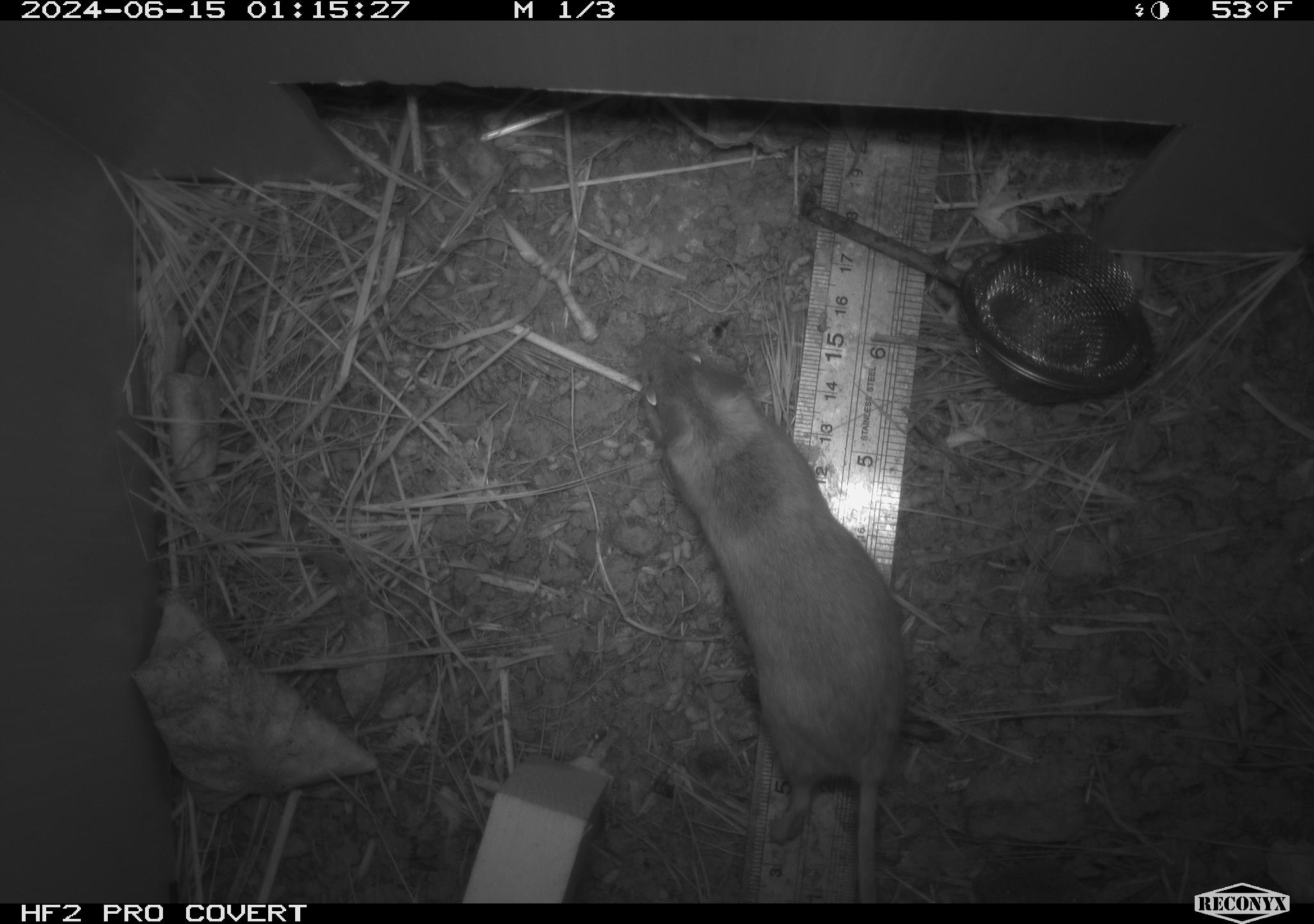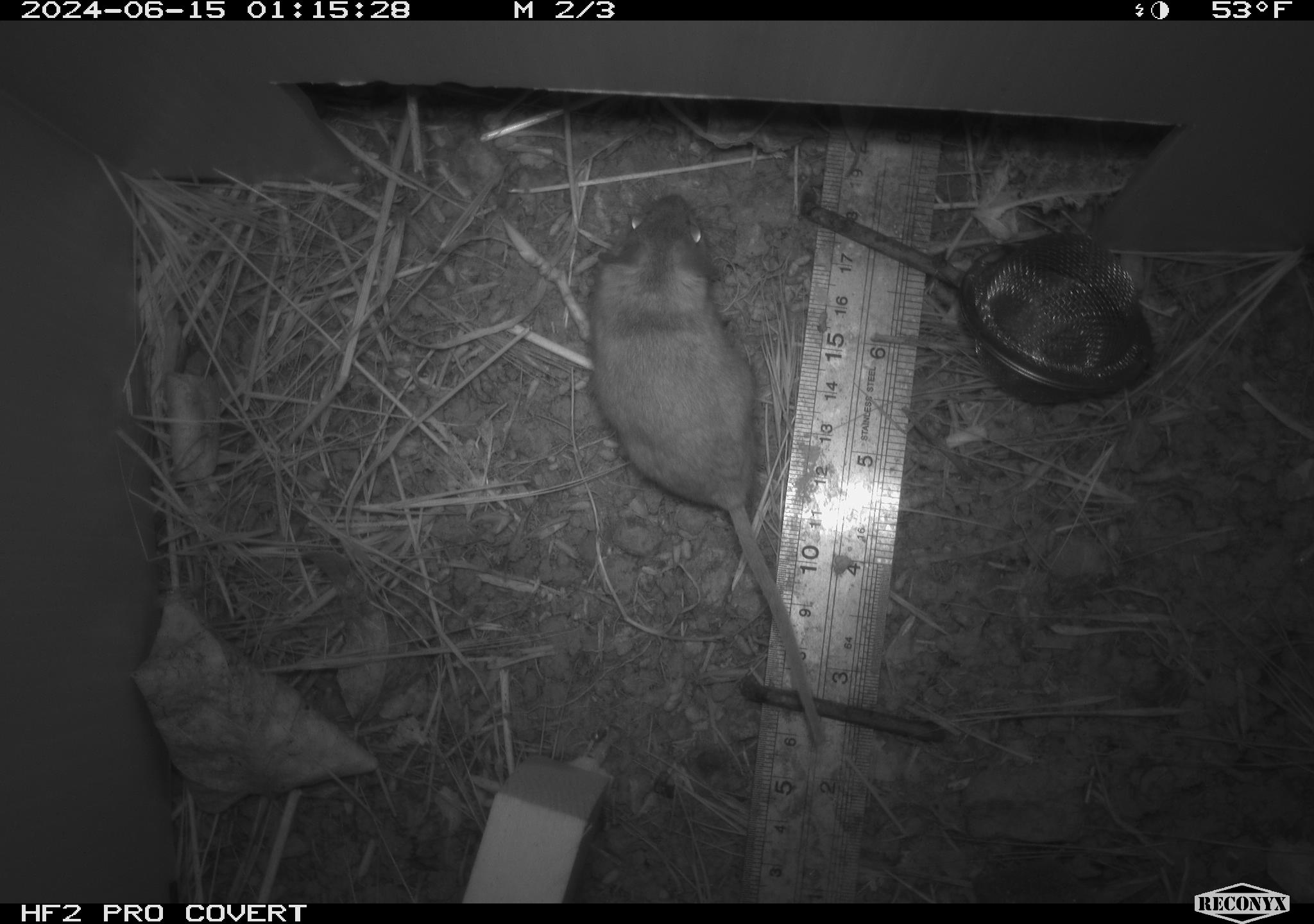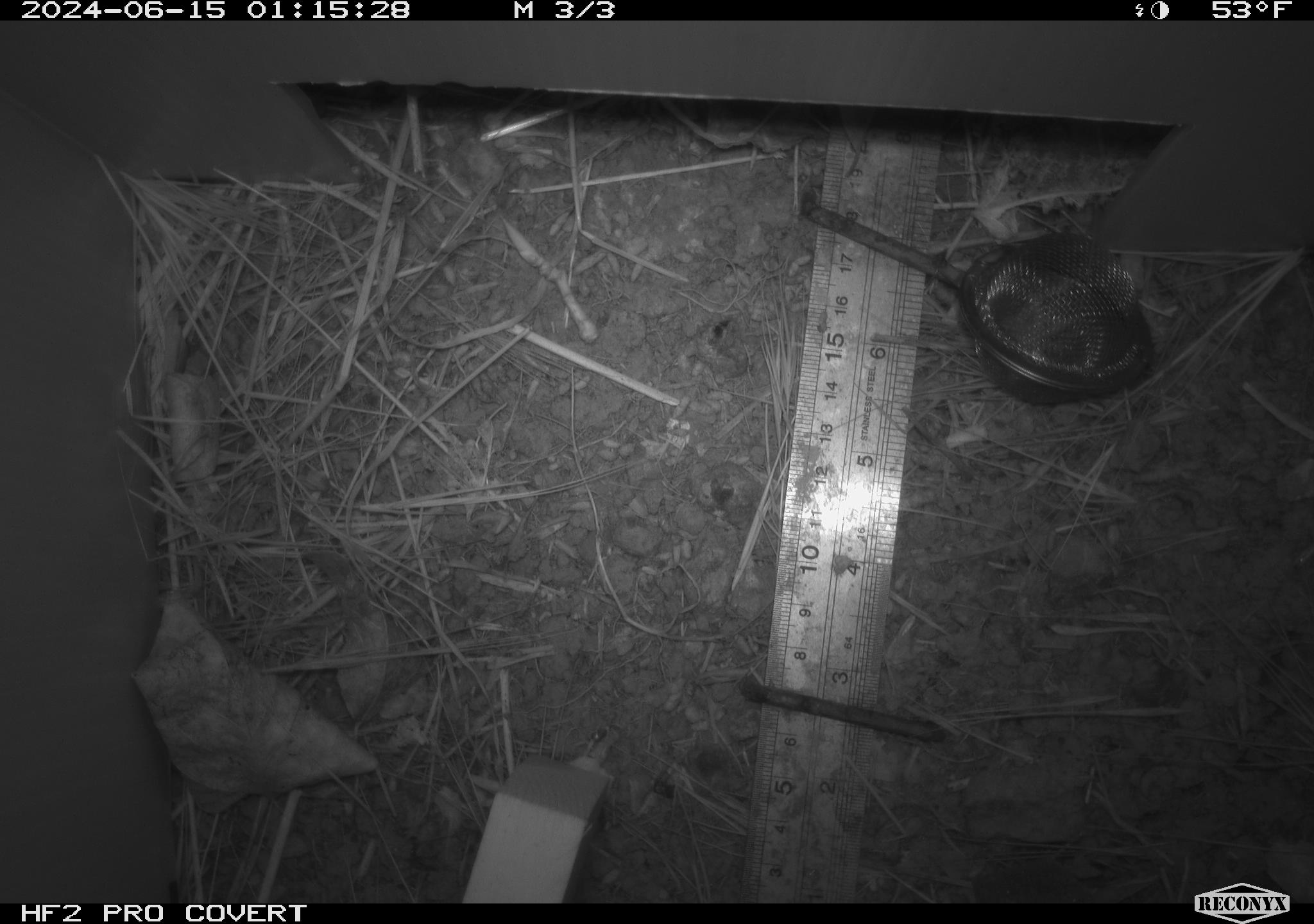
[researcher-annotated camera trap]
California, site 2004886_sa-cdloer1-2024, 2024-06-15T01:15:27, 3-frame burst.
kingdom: Animalia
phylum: Chordata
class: Mammalia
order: Rodentia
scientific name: Rodentia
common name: mouse species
Mouse species (Rodentia).